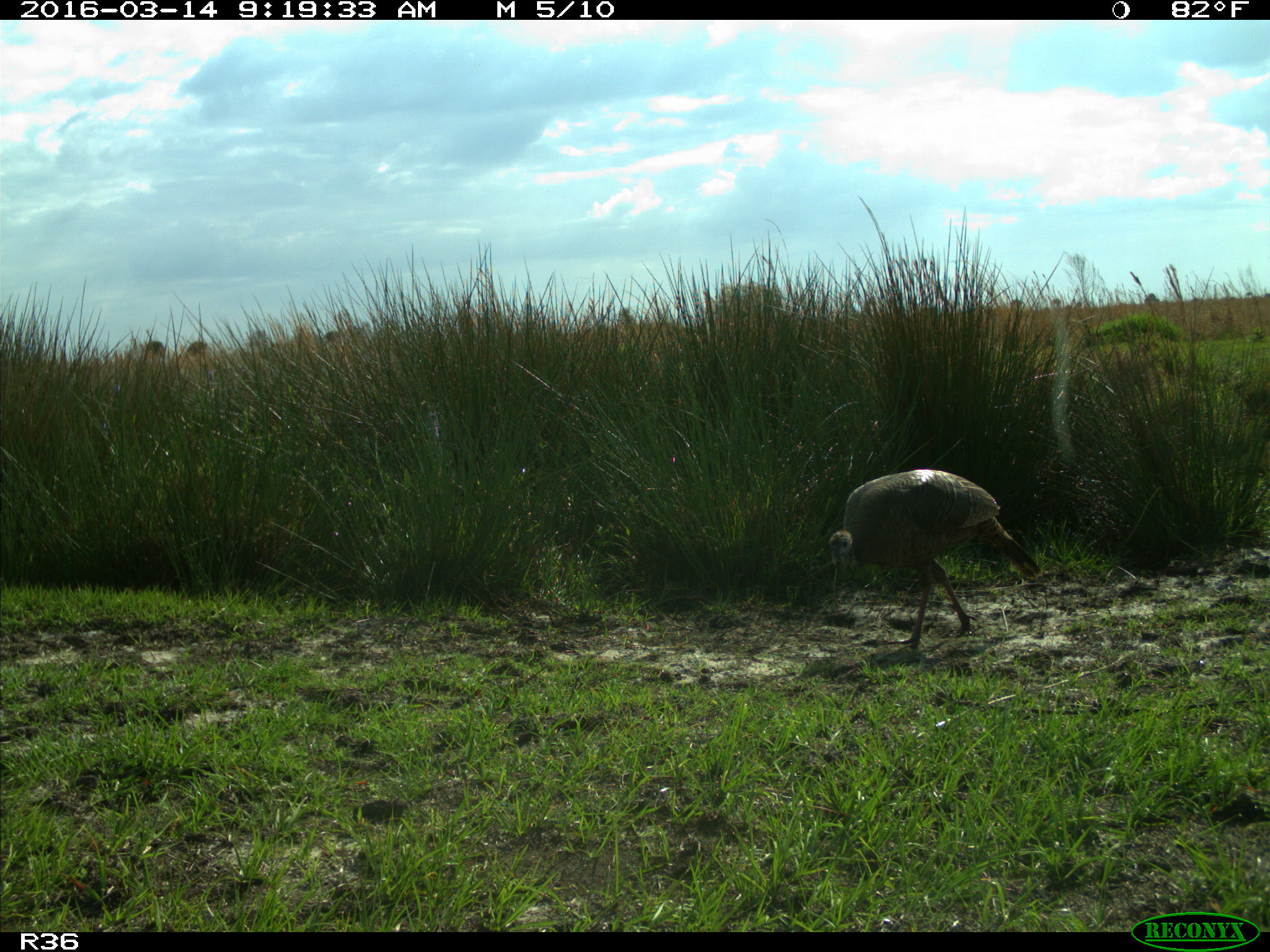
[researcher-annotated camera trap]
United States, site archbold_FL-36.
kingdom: Animalia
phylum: Chordata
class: Aves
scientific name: Aves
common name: birds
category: unidentified bird